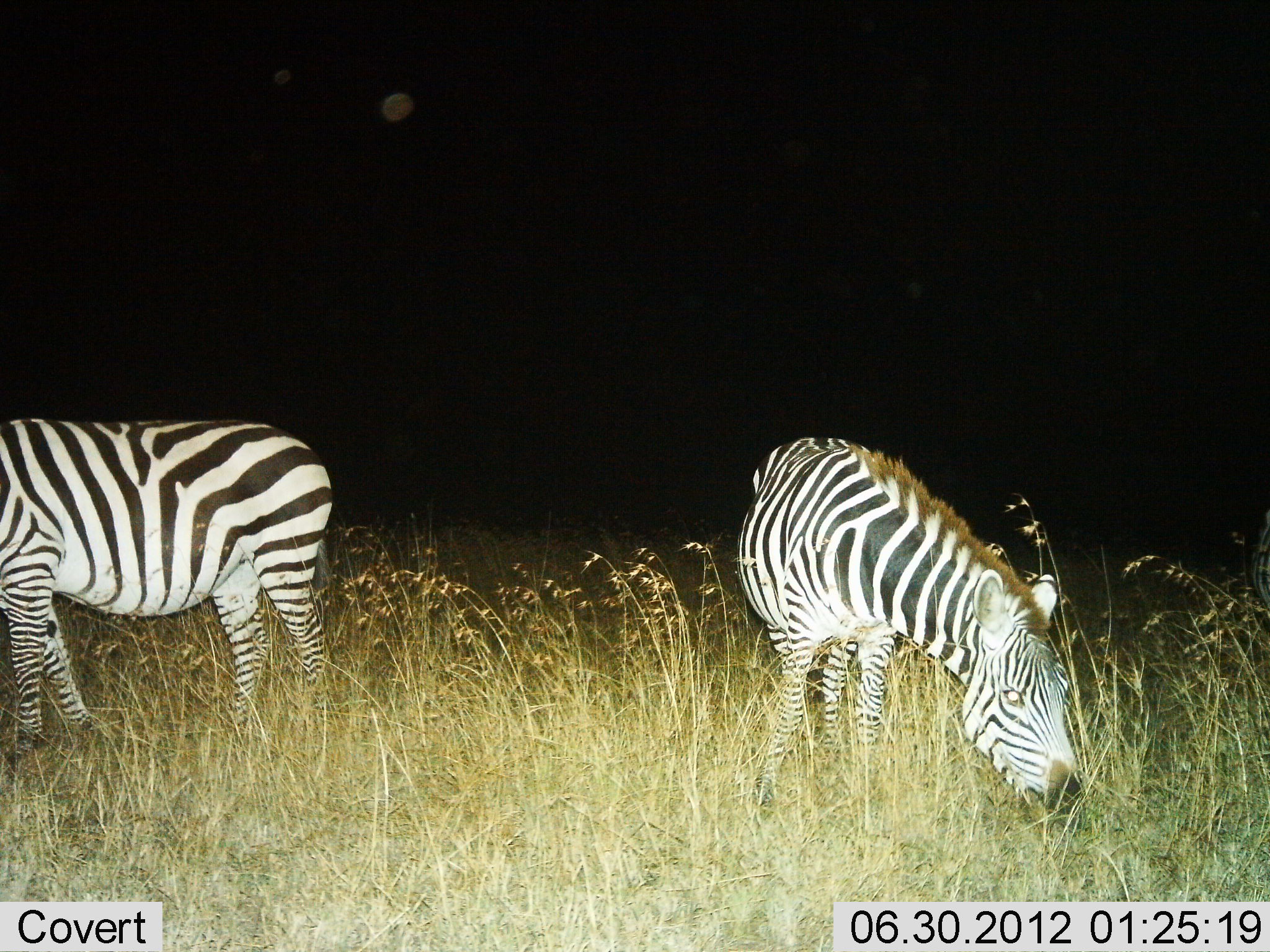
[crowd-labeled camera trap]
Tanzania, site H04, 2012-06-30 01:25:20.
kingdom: Animalia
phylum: Chordata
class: Mammalia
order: Perissodactyla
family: Equidae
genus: Equus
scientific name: Equus quagga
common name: plains zebra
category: zebra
Zebra (plains zebra) (Equus quagga), count 2. Behavior (volunteer vote fractions): standing 50%, resting 0%, moving 10%, interacting 0%. Young present (vote fraction): 0%. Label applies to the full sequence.